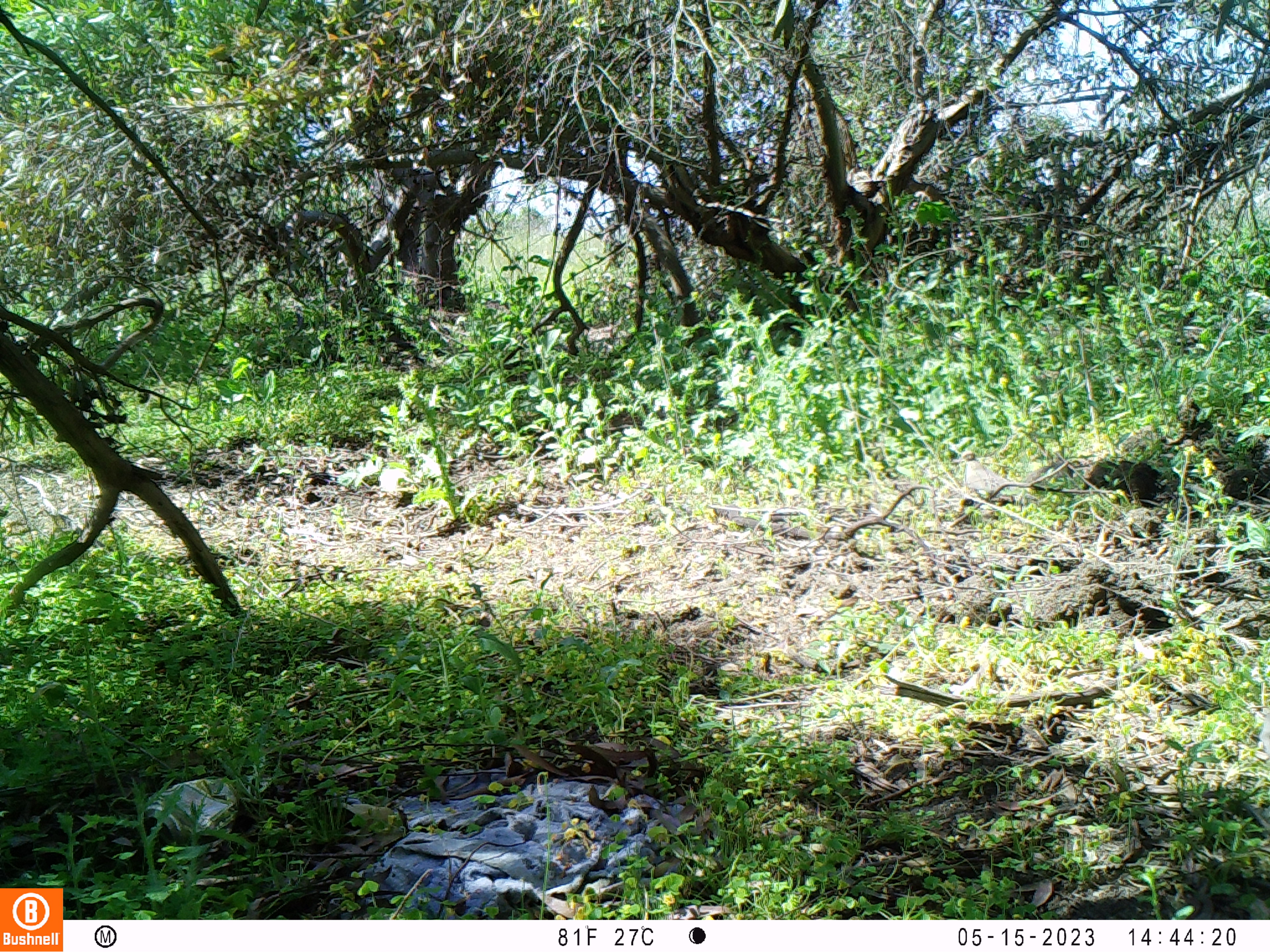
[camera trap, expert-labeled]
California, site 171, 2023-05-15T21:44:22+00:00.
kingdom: Animalia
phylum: Chordata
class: Aves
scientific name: Aves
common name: bird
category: unknown bird